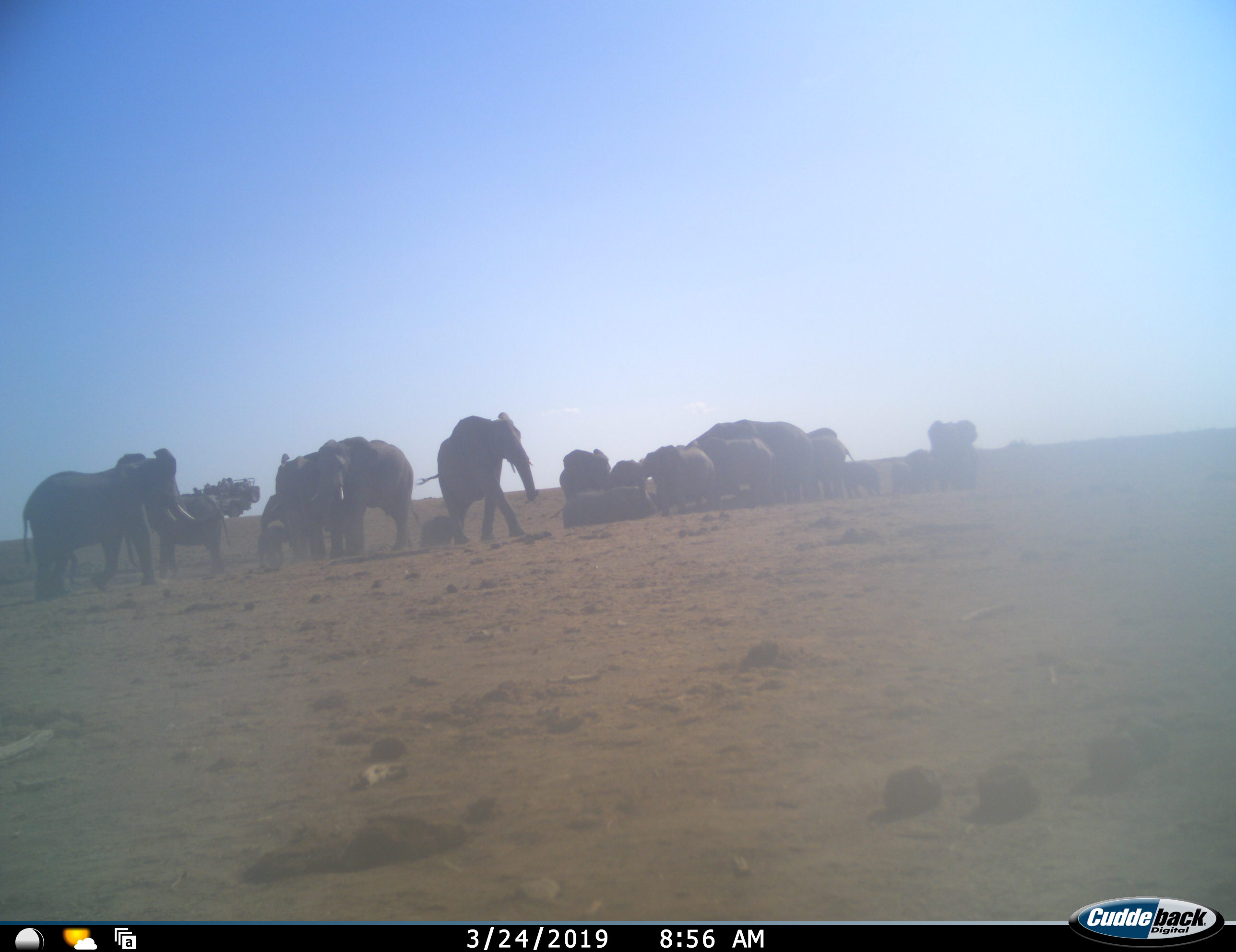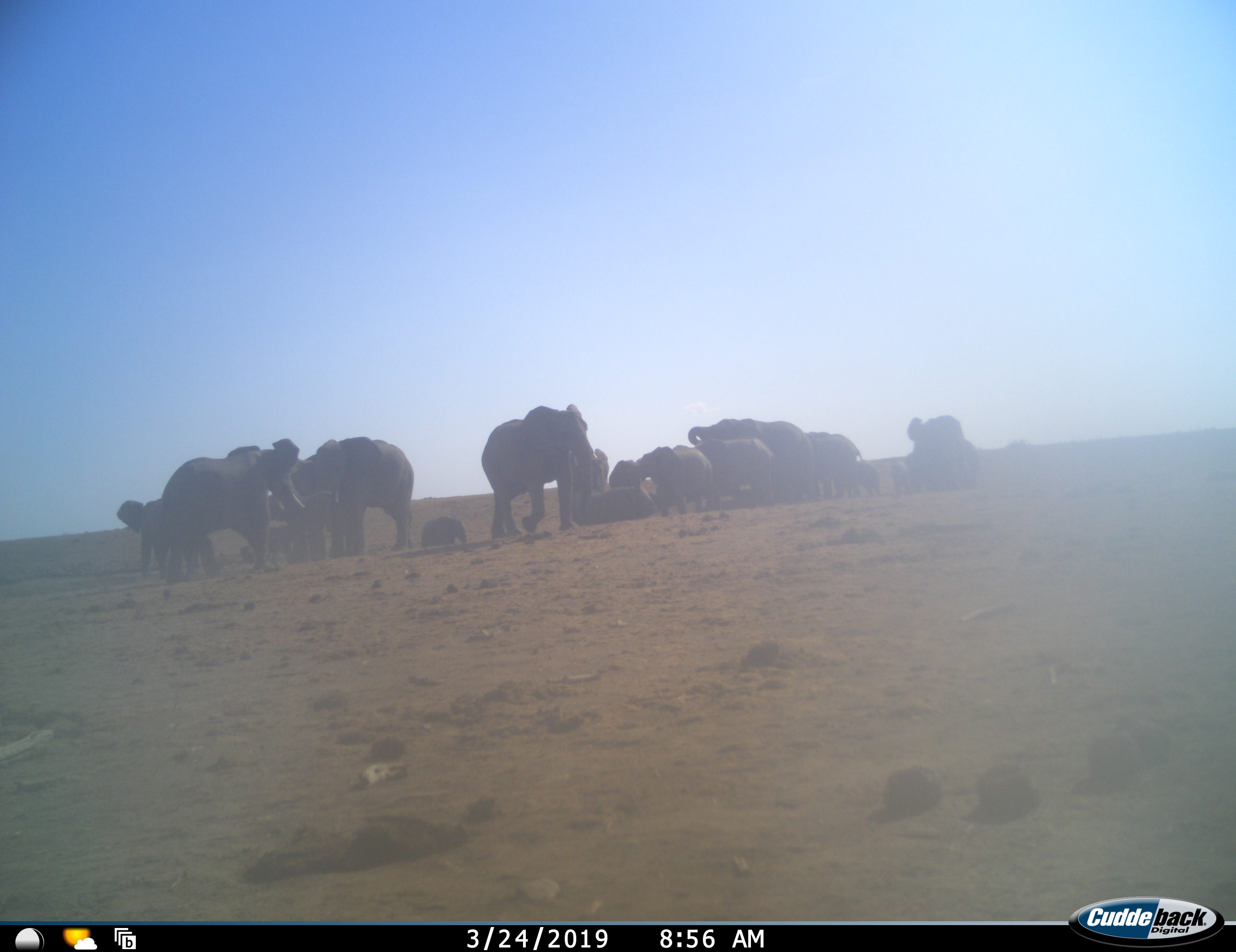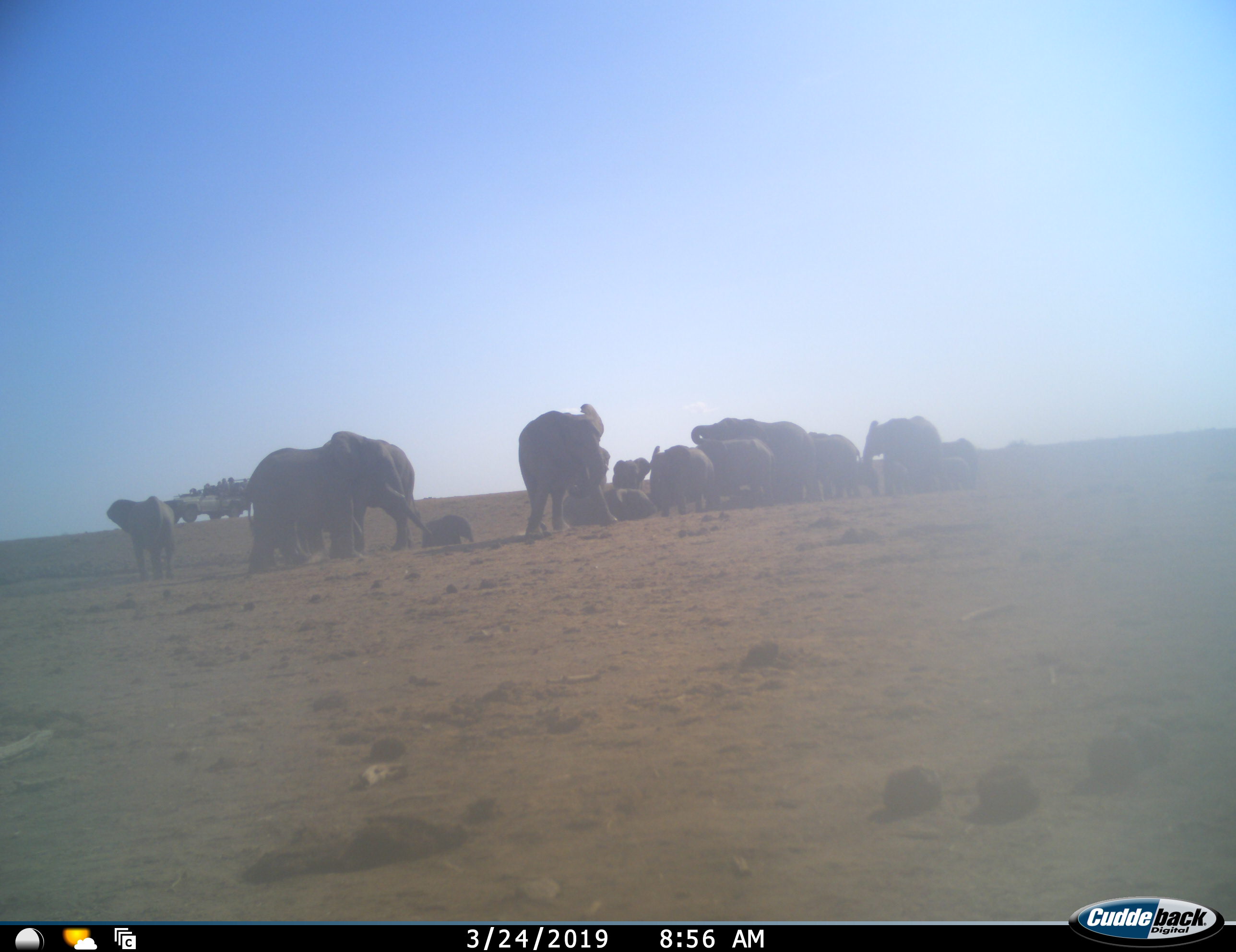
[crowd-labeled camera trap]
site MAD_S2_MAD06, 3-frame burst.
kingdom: Animalia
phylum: Chordata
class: Mammalia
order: Proboscidea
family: Elephantidae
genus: Loxodonta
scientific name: Loxodonta africana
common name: african bush elephant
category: elephant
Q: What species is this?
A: Elephant (african bush elephant) (Loxodonta africana).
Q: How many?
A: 11-50.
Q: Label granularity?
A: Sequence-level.